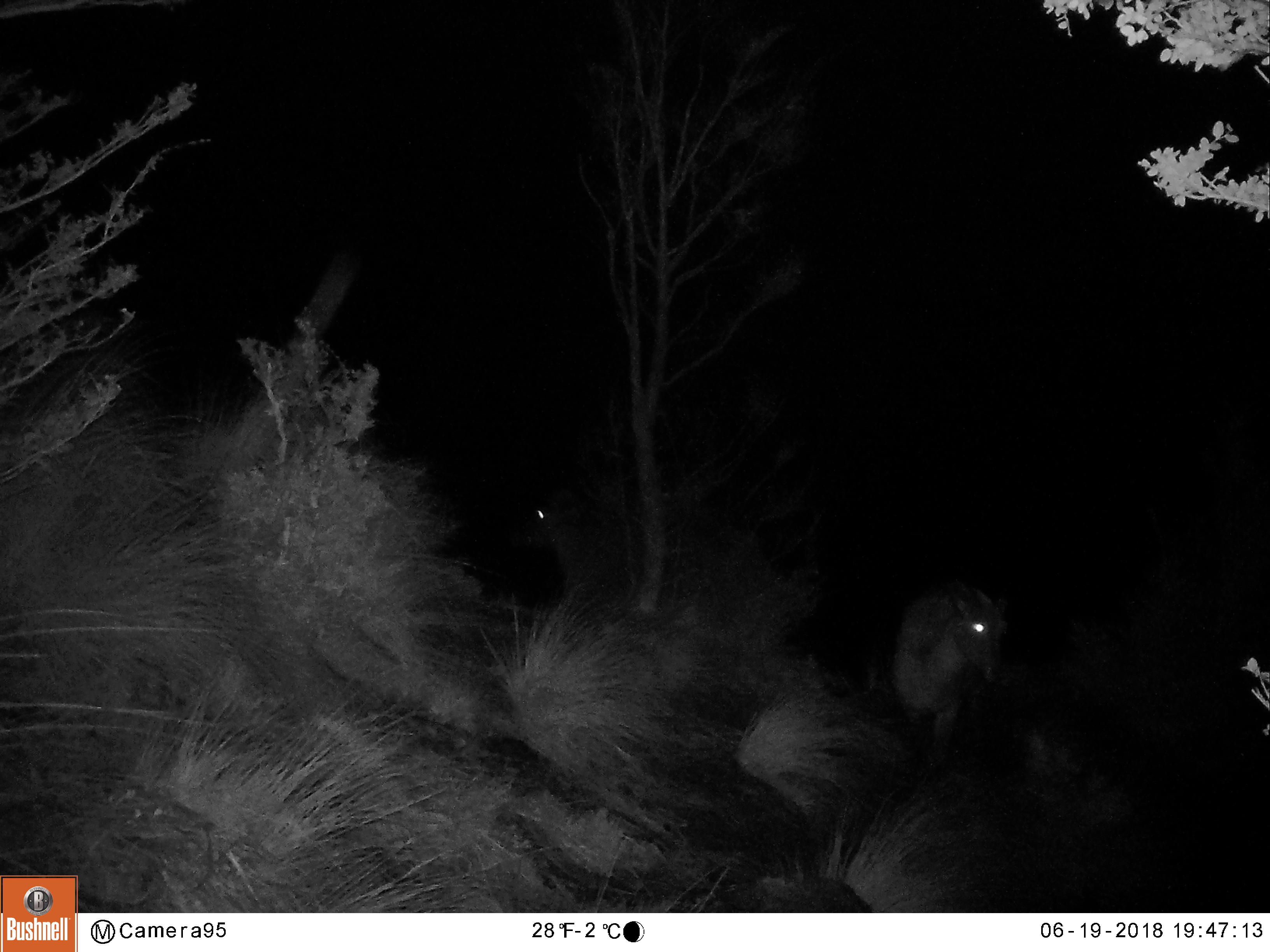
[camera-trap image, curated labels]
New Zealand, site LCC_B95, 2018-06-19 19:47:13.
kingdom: Animalia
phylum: Chordata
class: Mammalia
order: Artiodactyla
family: Bovidae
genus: Nilgiritragus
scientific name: Nilgiritragus hylocrius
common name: tahr